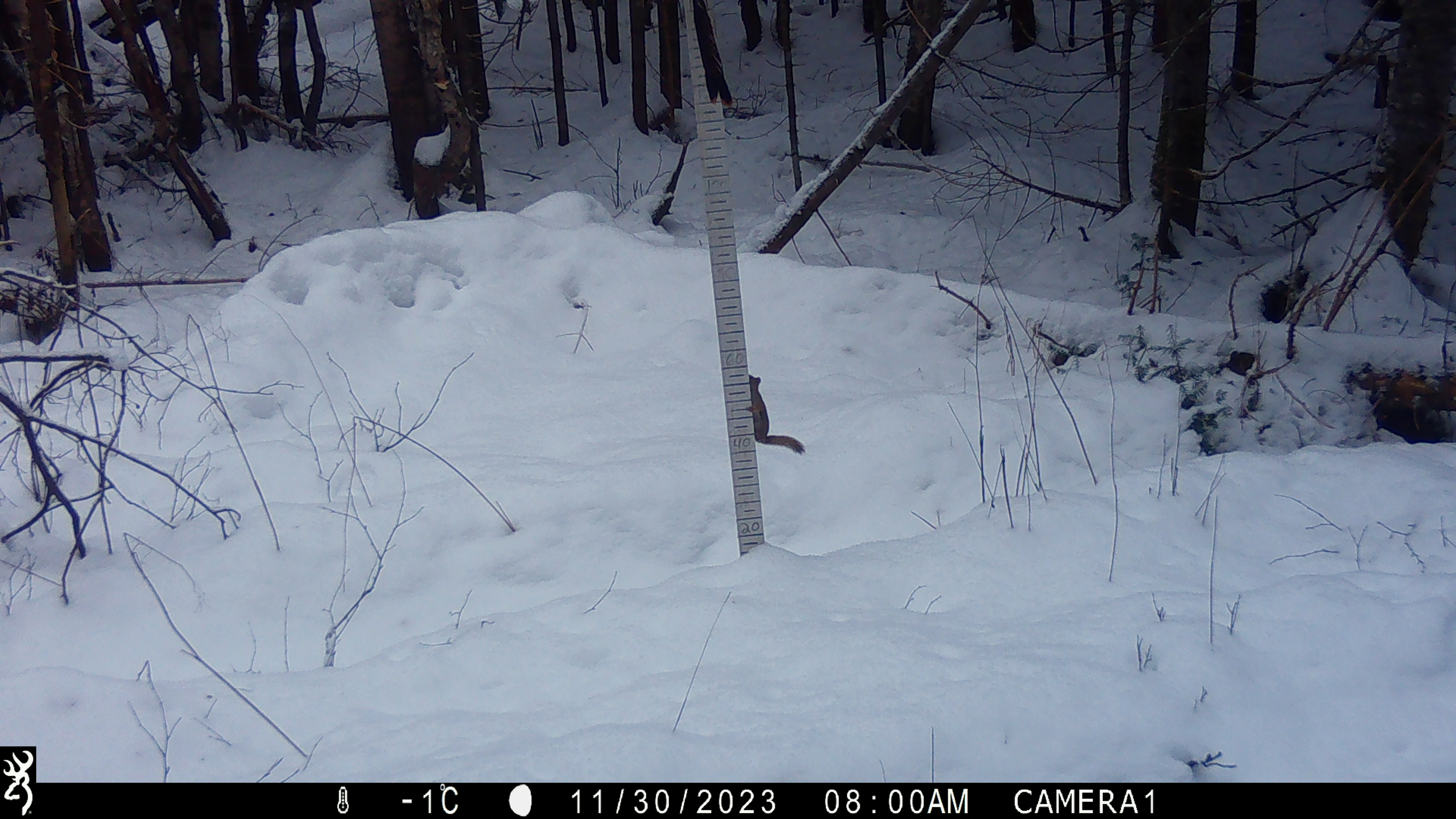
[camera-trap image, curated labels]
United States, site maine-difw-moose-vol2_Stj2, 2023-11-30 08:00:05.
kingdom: Animalia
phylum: Chordata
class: Mammalia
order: Rodentia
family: Sciuridae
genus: Tamiasciurus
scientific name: Tamiasciurus hudsonicus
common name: red squirrel